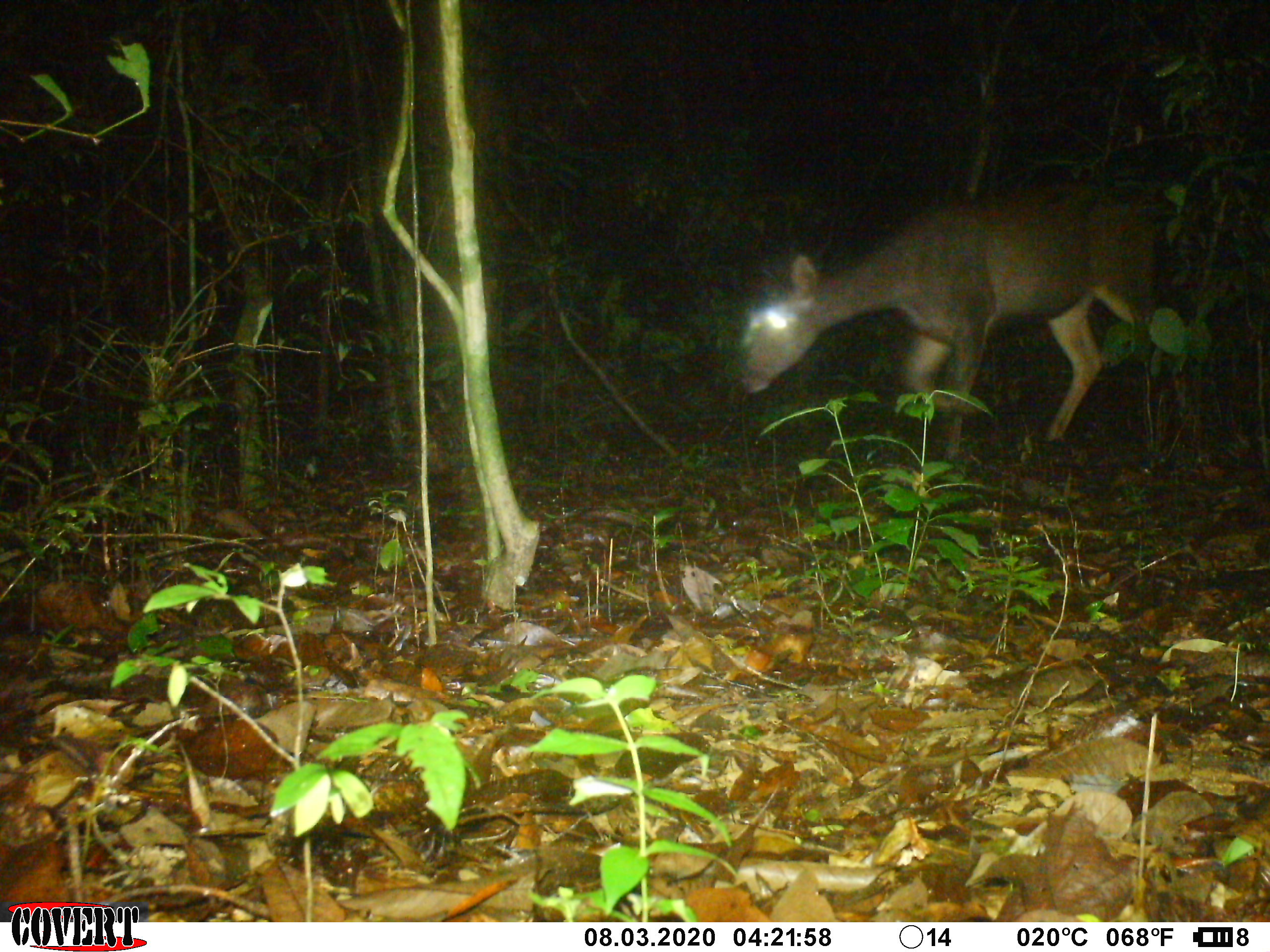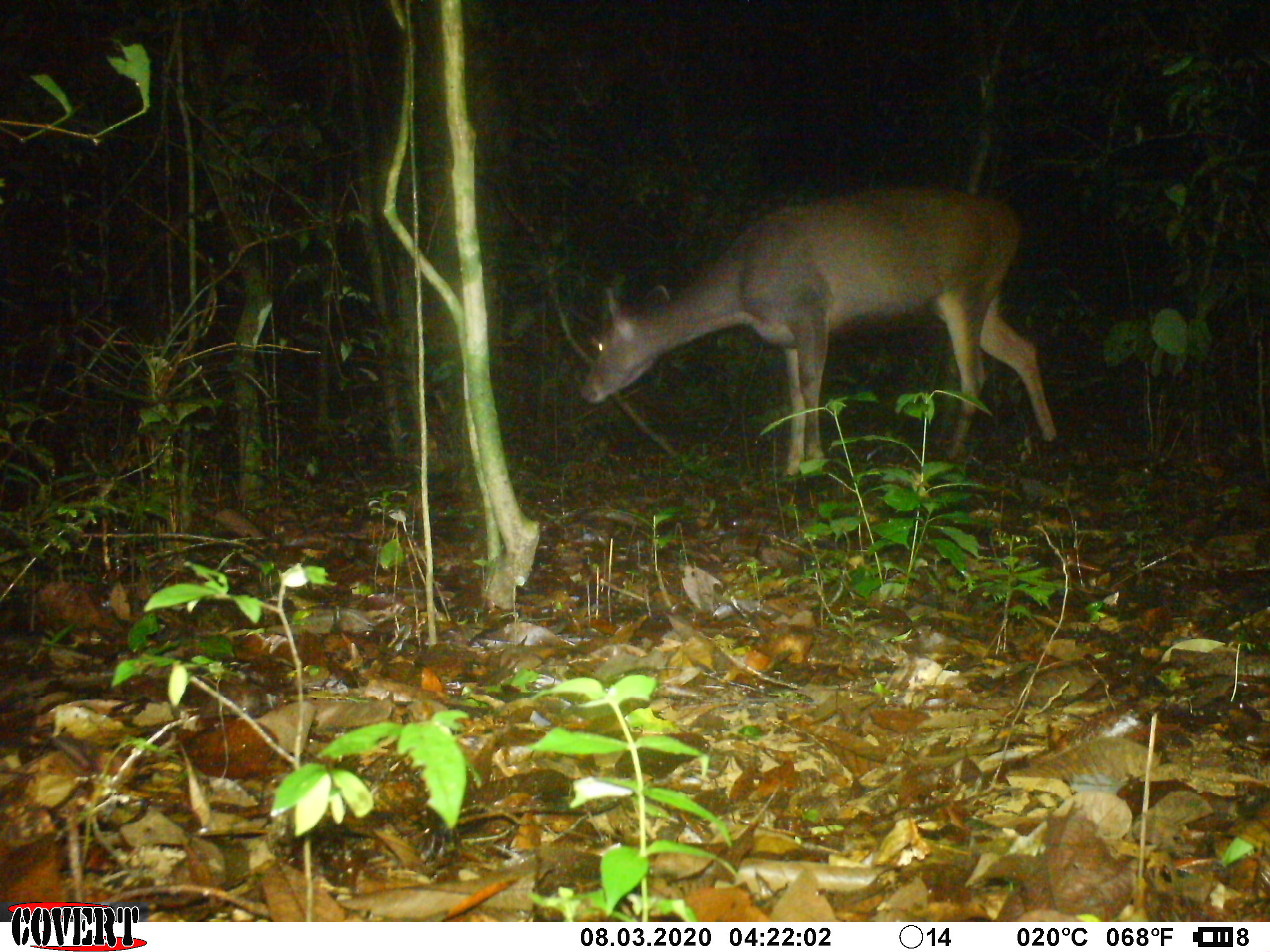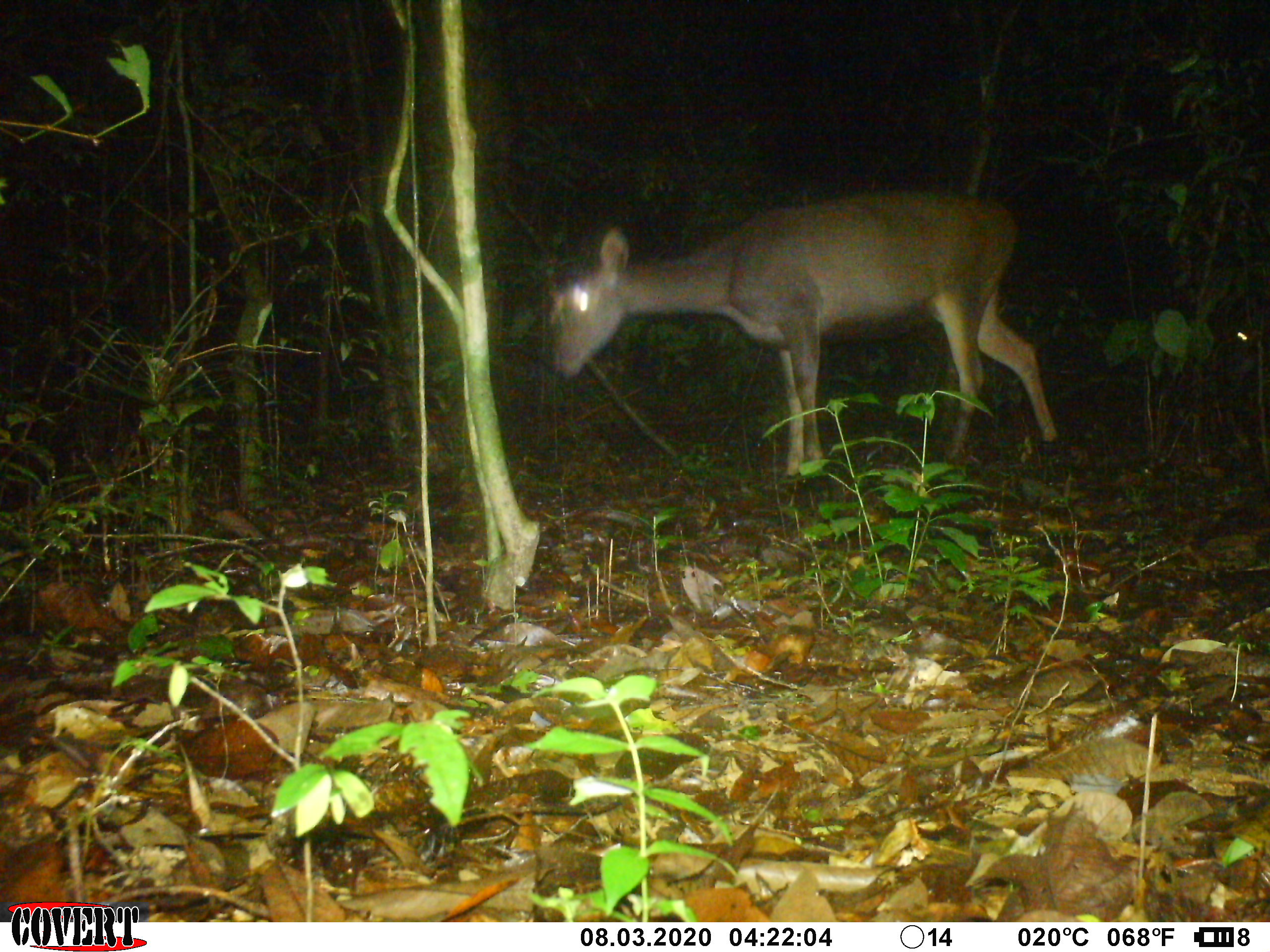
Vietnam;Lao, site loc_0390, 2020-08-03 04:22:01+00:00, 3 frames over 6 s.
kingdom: Animalia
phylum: Chordata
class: Mammalia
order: Artiodactyla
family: Cervidae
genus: Rusa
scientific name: Rusa unicolor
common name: sambar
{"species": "sambar (Rusa unicolor)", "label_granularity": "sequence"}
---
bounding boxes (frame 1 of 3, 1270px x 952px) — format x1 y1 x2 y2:
sambar: 736 176 1211 465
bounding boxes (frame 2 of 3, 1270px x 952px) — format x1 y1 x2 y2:
sambar: 576 185 1060 490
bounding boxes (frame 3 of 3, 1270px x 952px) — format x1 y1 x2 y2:
sambar: 540 185 1060 490